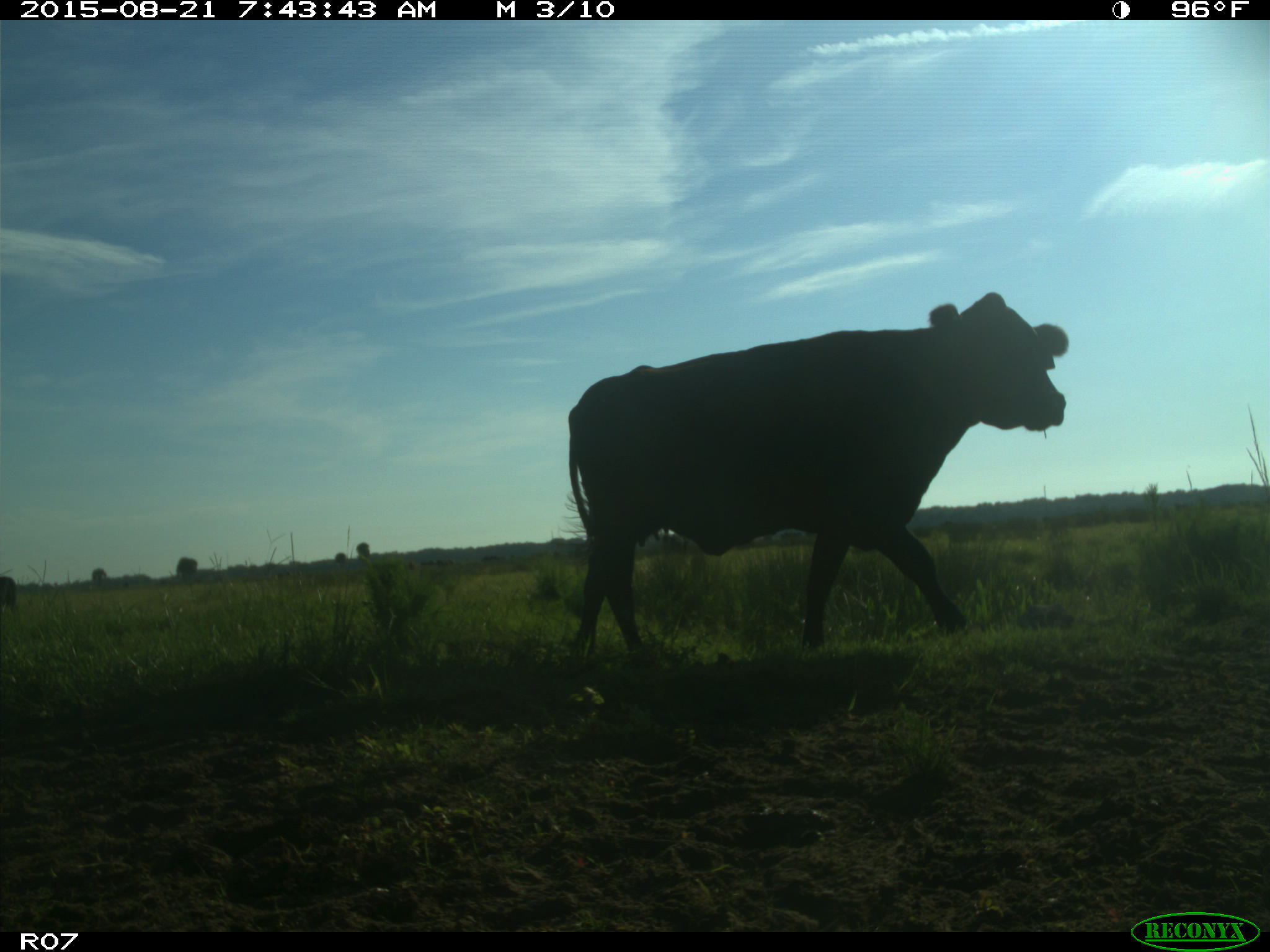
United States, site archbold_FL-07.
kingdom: Animalia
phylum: Chordata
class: Mammalia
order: Artiodactyla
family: Bovidae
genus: Bos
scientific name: Bos taurus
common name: domestic cow